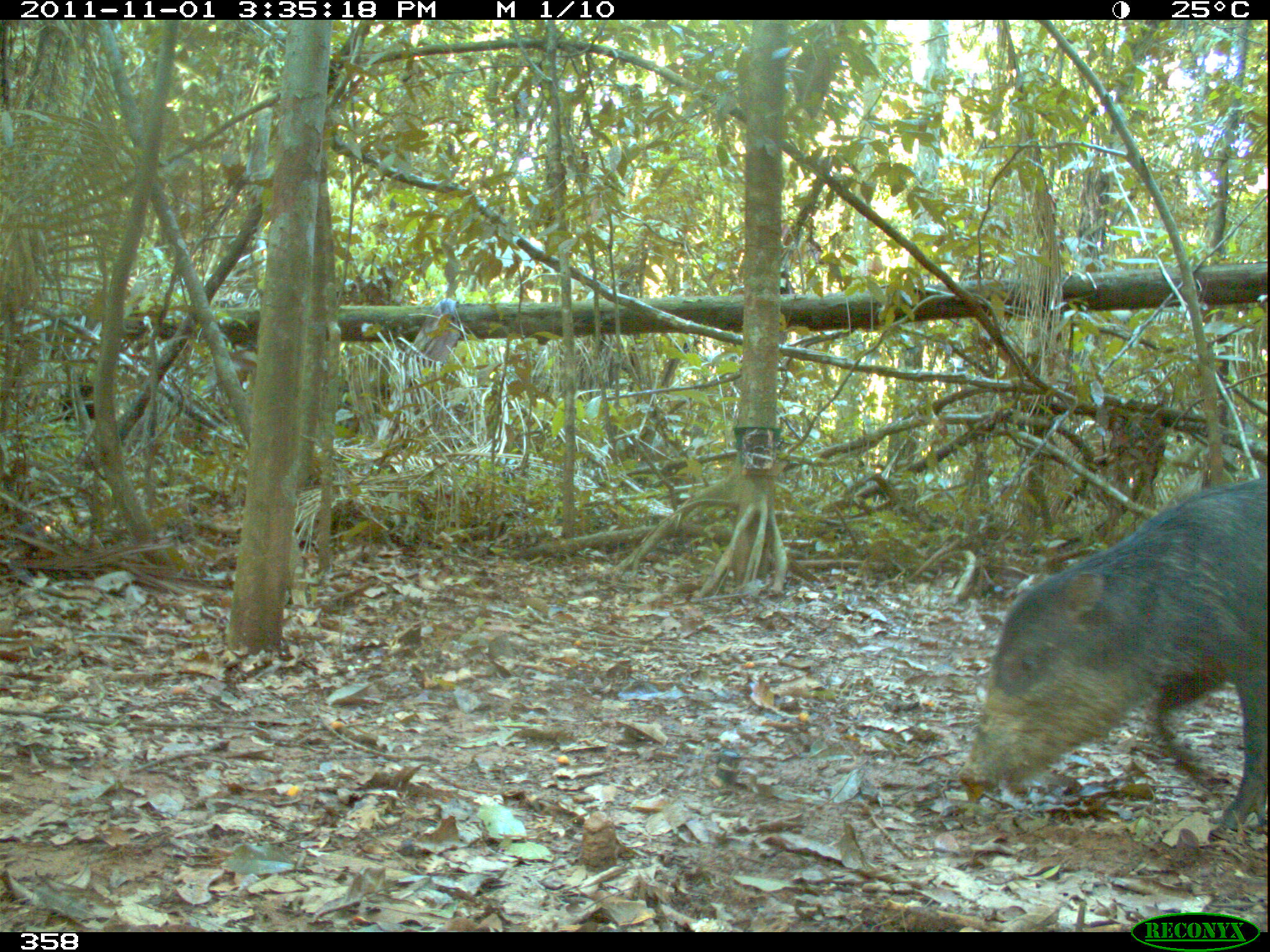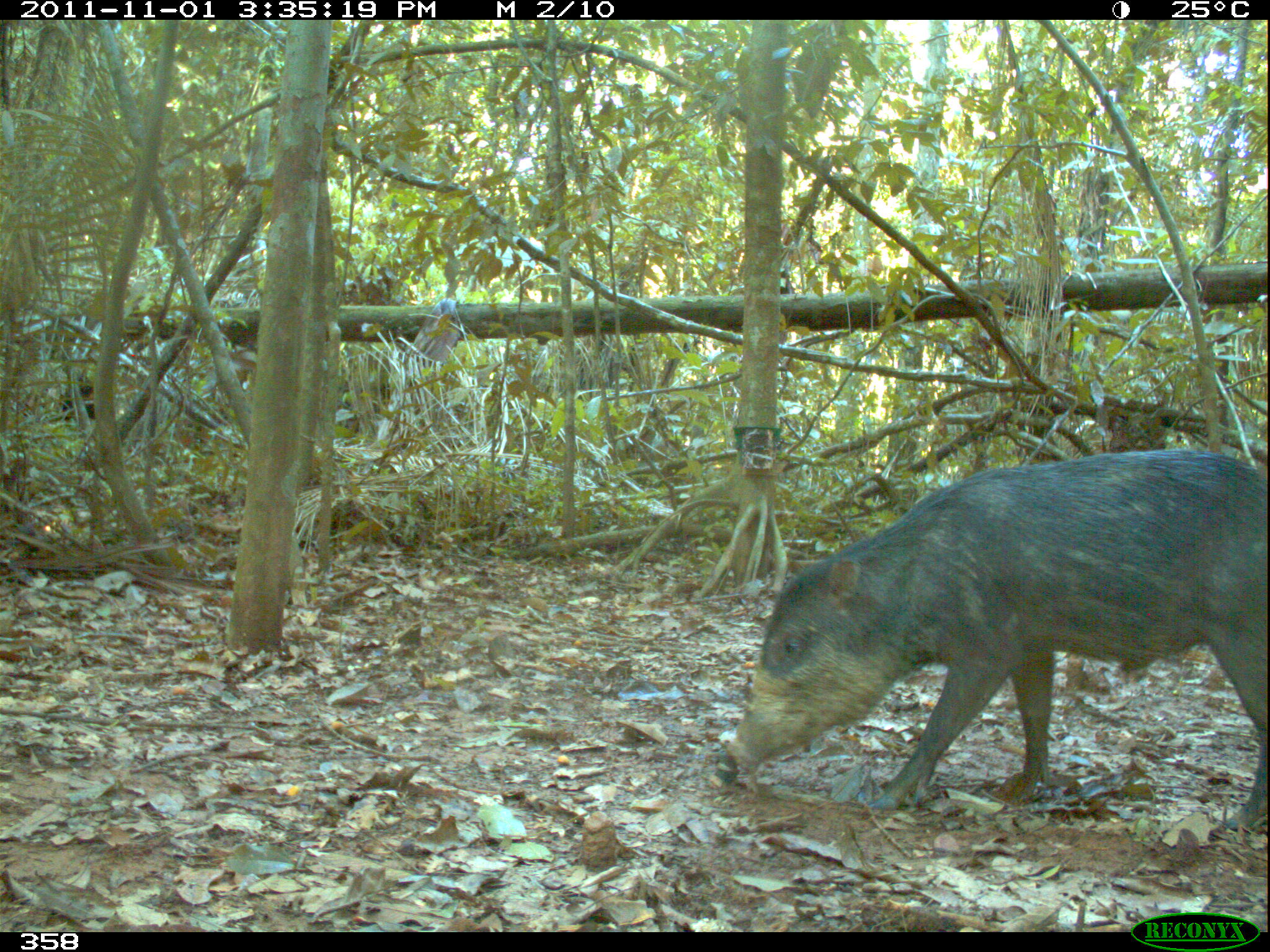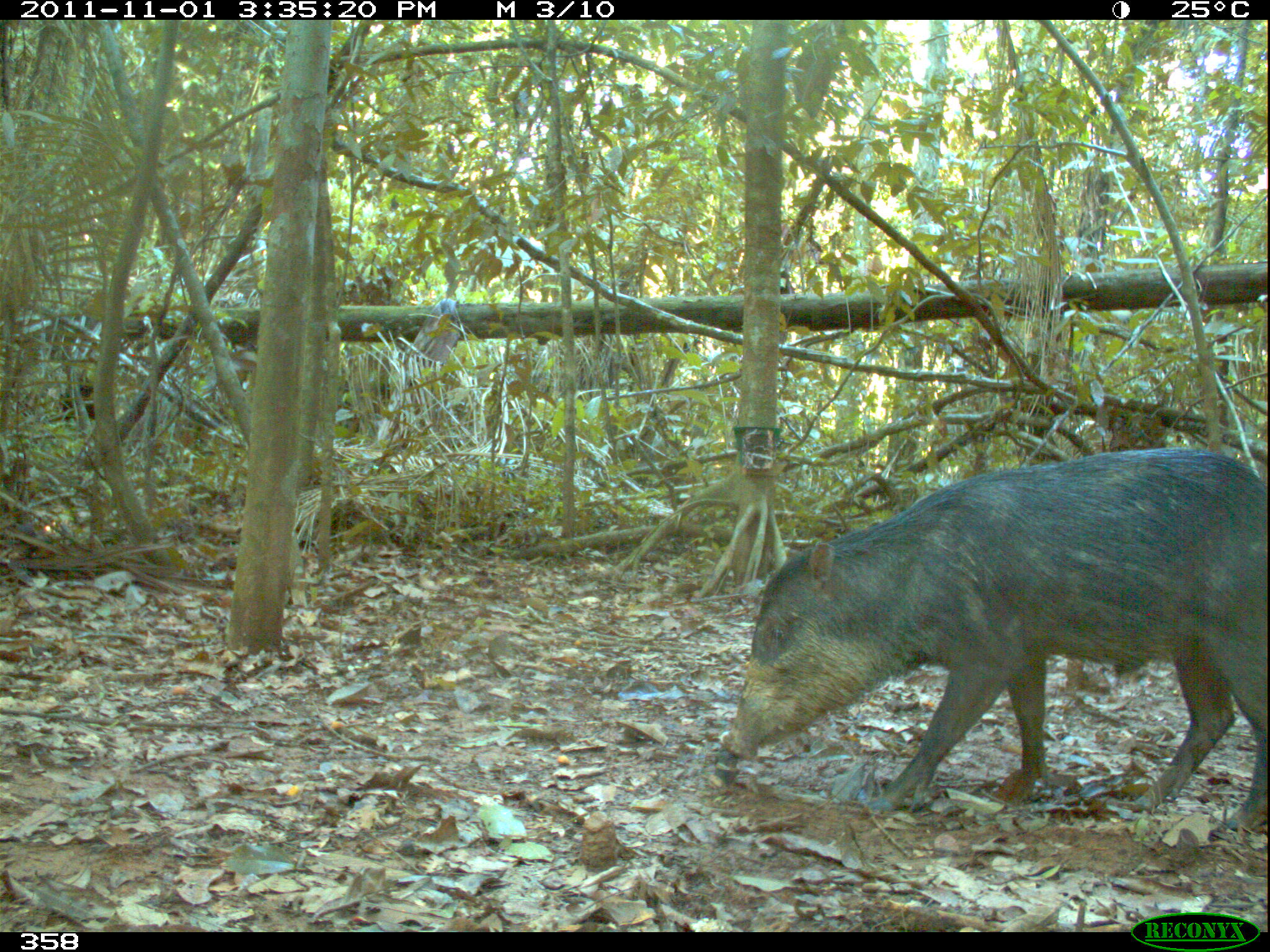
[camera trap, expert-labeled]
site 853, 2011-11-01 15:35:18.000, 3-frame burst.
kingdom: Animalia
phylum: Chordata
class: Mammalia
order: Artiodactyla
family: Tayassuidae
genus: Tayassu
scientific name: Tayassu pecari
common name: white-lipped peccary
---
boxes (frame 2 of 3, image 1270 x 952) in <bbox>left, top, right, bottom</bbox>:
tayassu pecari: <bbox>726, 447, 1270, 829</bbox>